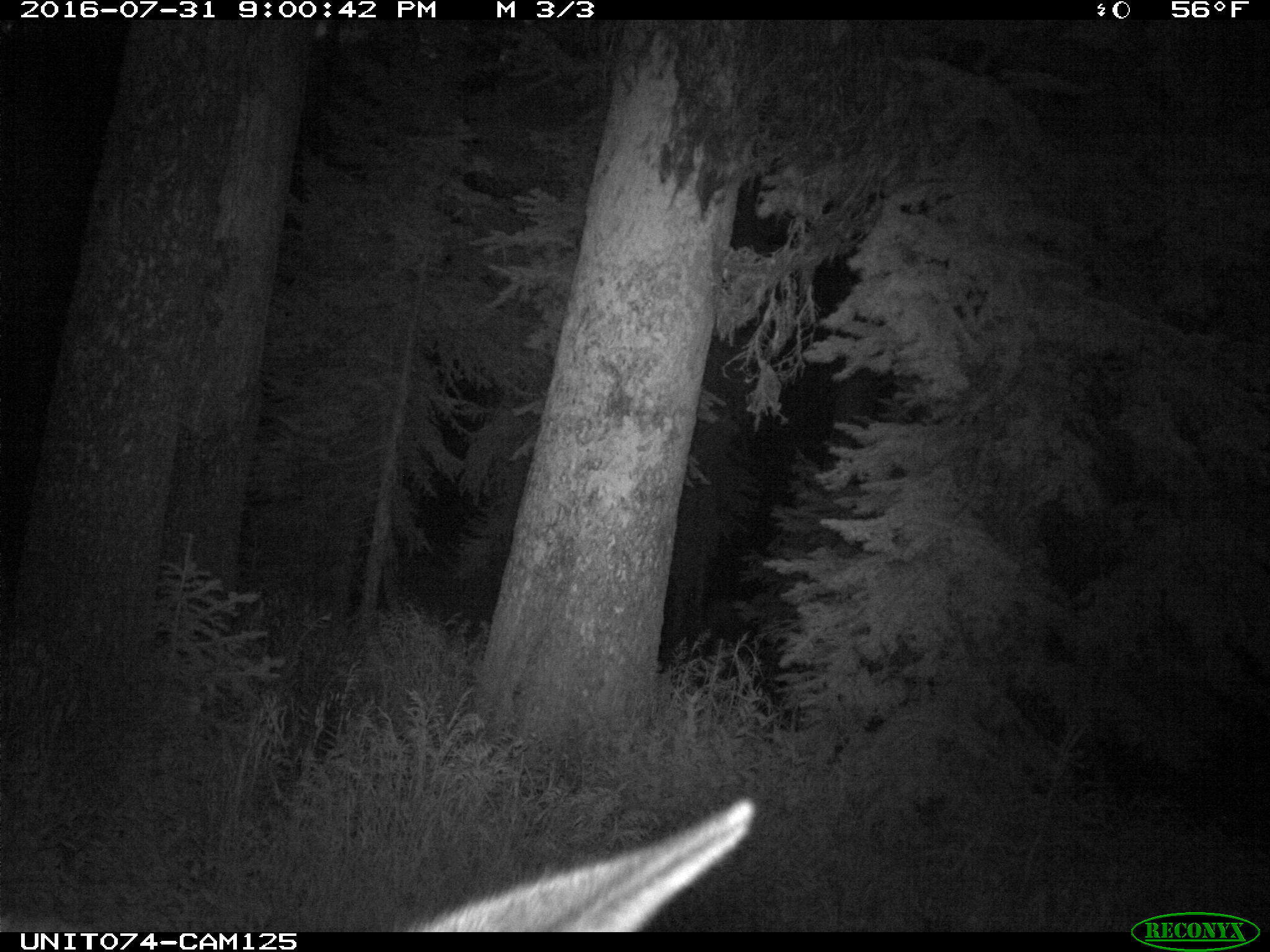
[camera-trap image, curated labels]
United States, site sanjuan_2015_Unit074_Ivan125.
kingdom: Animalia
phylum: Chordata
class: Mammalia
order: Artiodactyla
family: Cervidae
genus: Cervus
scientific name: Cervus elaphus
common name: red deer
Cervus elaphus (red deer).